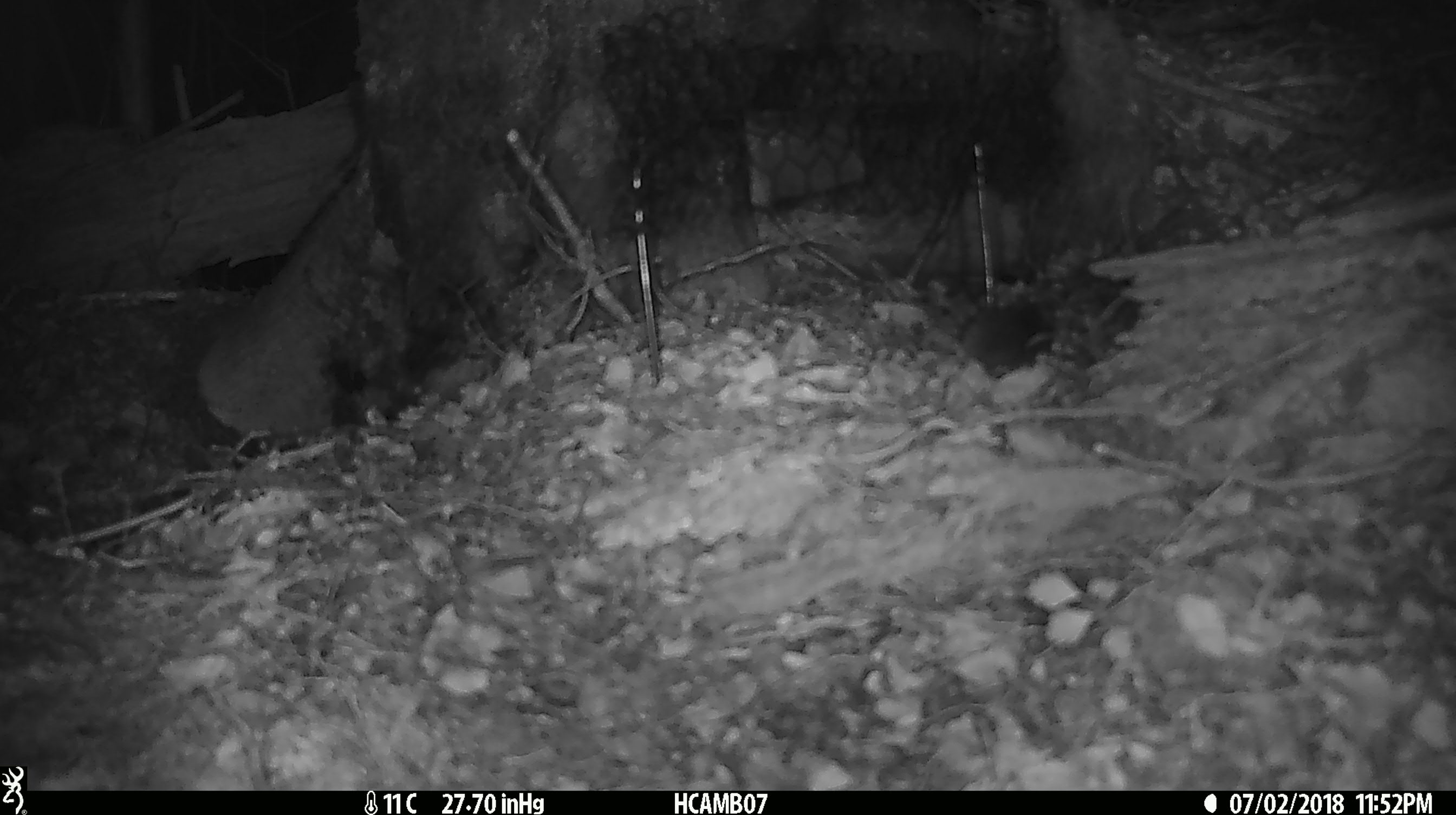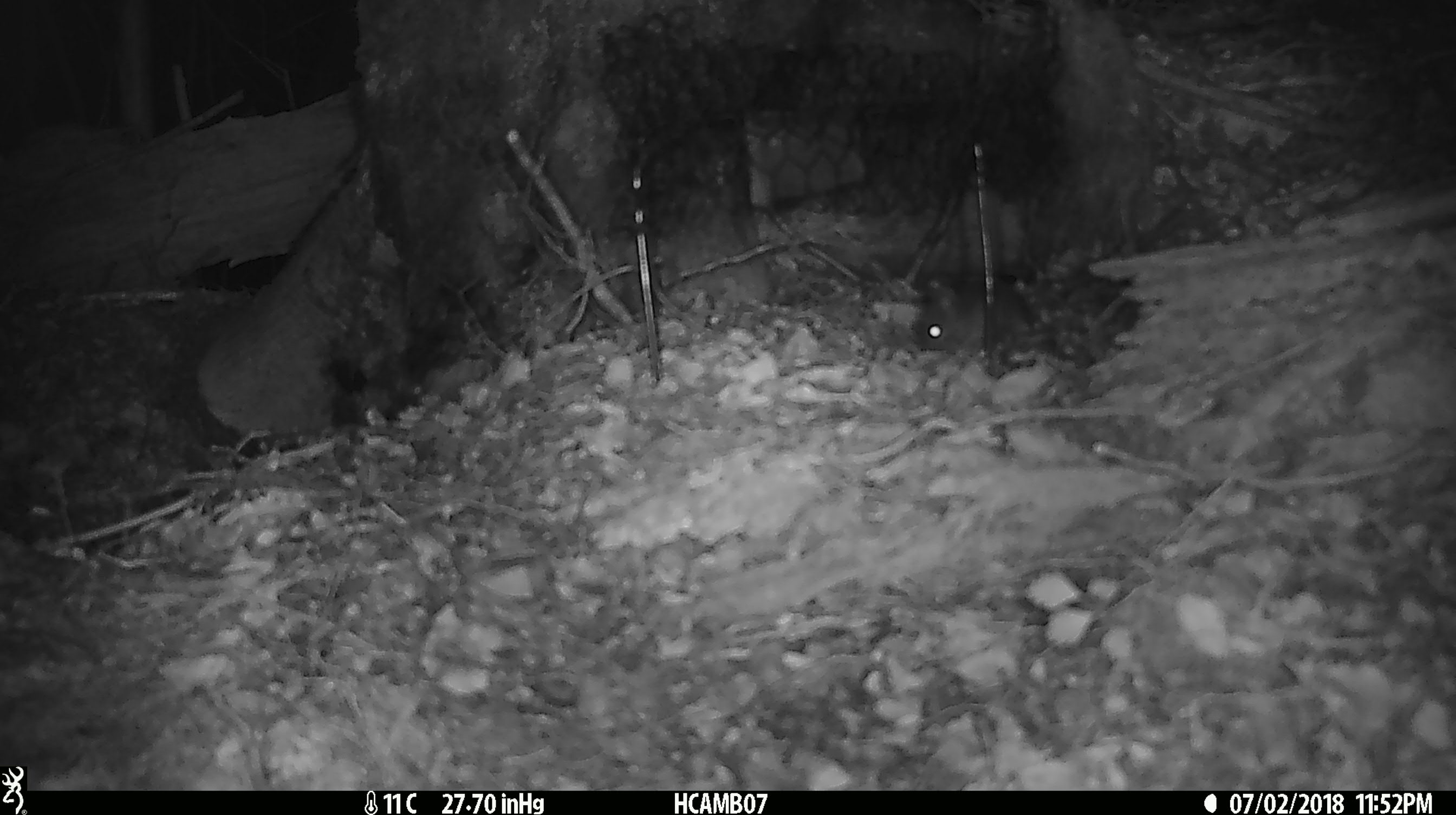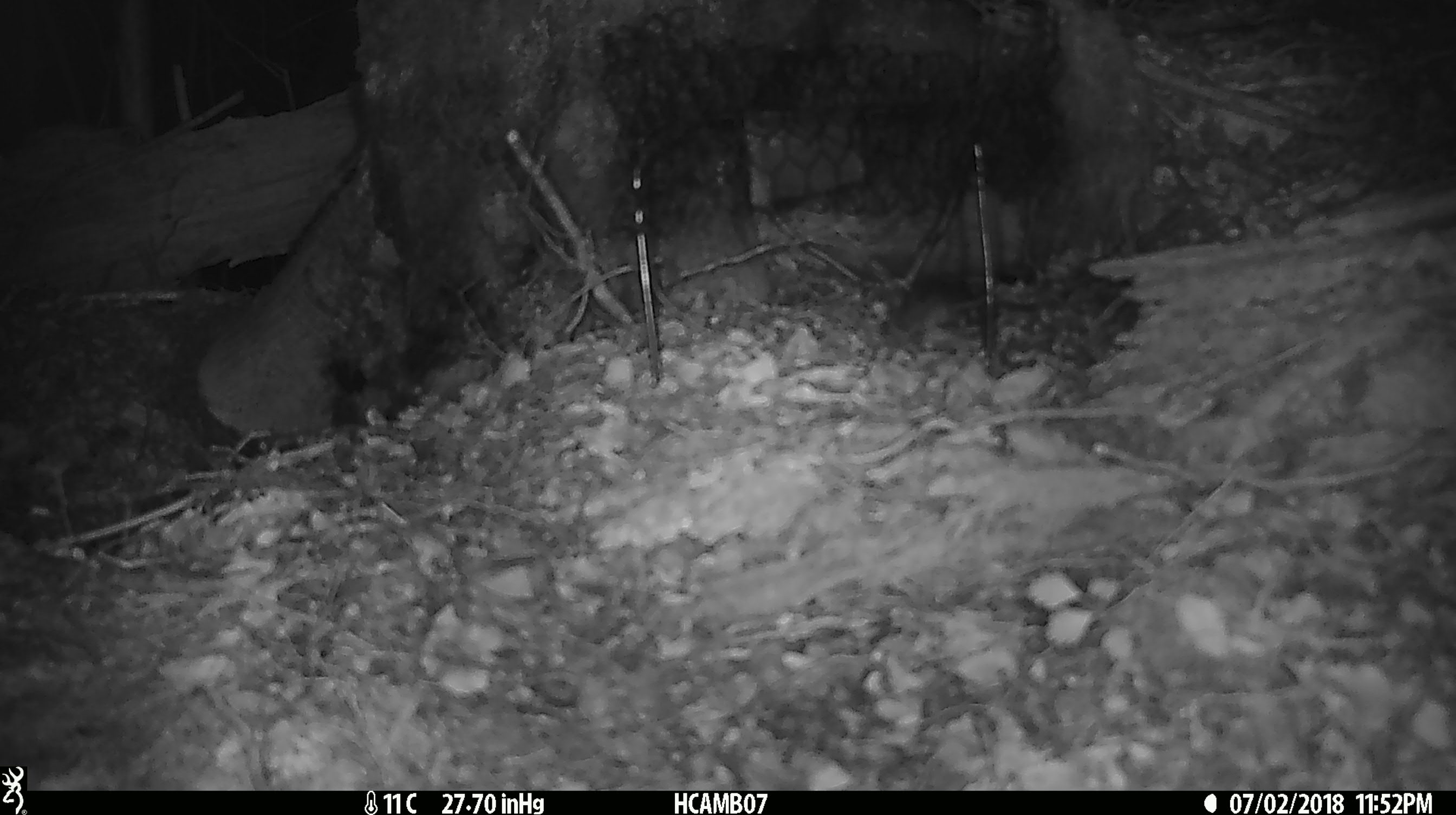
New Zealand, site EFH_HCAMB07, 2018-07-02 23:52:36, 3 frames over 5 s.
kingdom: Animalia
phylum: Chordata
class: Mammalia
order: Rodentia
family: Muridae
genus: Mus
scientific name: Mus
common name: mouse